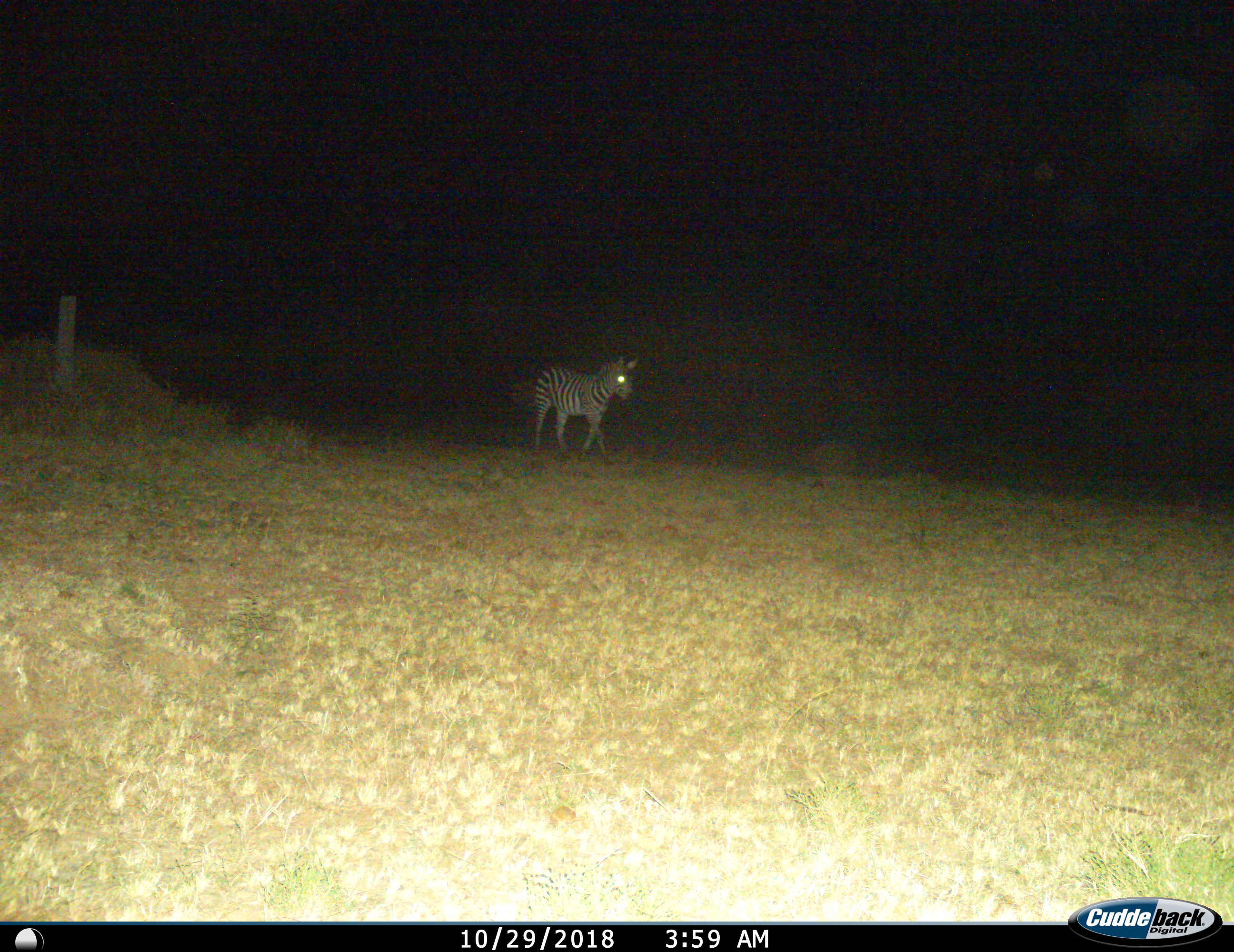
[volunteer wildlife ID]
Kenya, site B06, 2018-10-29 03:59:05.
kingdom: Animalia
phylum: Chordata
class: Mammalia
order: Perissodactyla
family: Equidae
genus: Equus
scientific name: Equus quagga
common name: plains zebra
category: zebra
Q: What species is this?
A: Zebra (plains zebra) (Equus quagga).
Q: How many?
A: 1.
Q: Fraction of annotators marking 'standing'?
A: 30%.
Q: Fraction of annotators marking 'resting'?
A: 0%.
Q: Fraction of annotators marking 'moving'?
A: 70%.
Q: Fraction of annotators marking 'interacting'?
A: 0%.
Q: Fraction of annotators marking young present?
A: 0%.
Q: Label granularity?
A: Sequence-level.